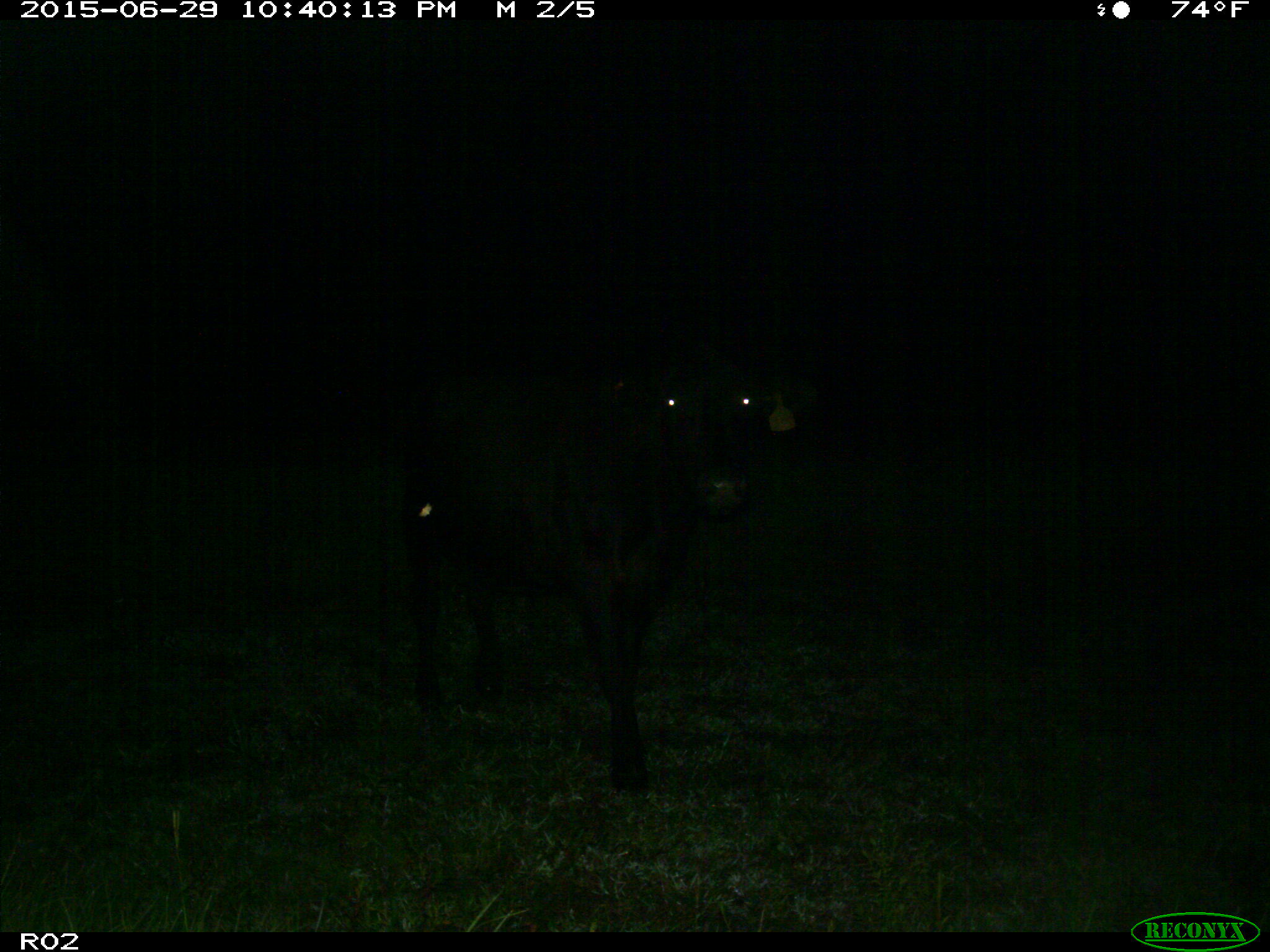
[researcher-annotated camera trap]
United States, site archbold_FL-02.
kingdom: Animalia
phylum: Chordata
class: Mammalia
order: Artiodactyla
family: Bovidae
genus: Bos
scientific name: Bos taurus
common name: domestic cow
Bos taurus (domestic cow).